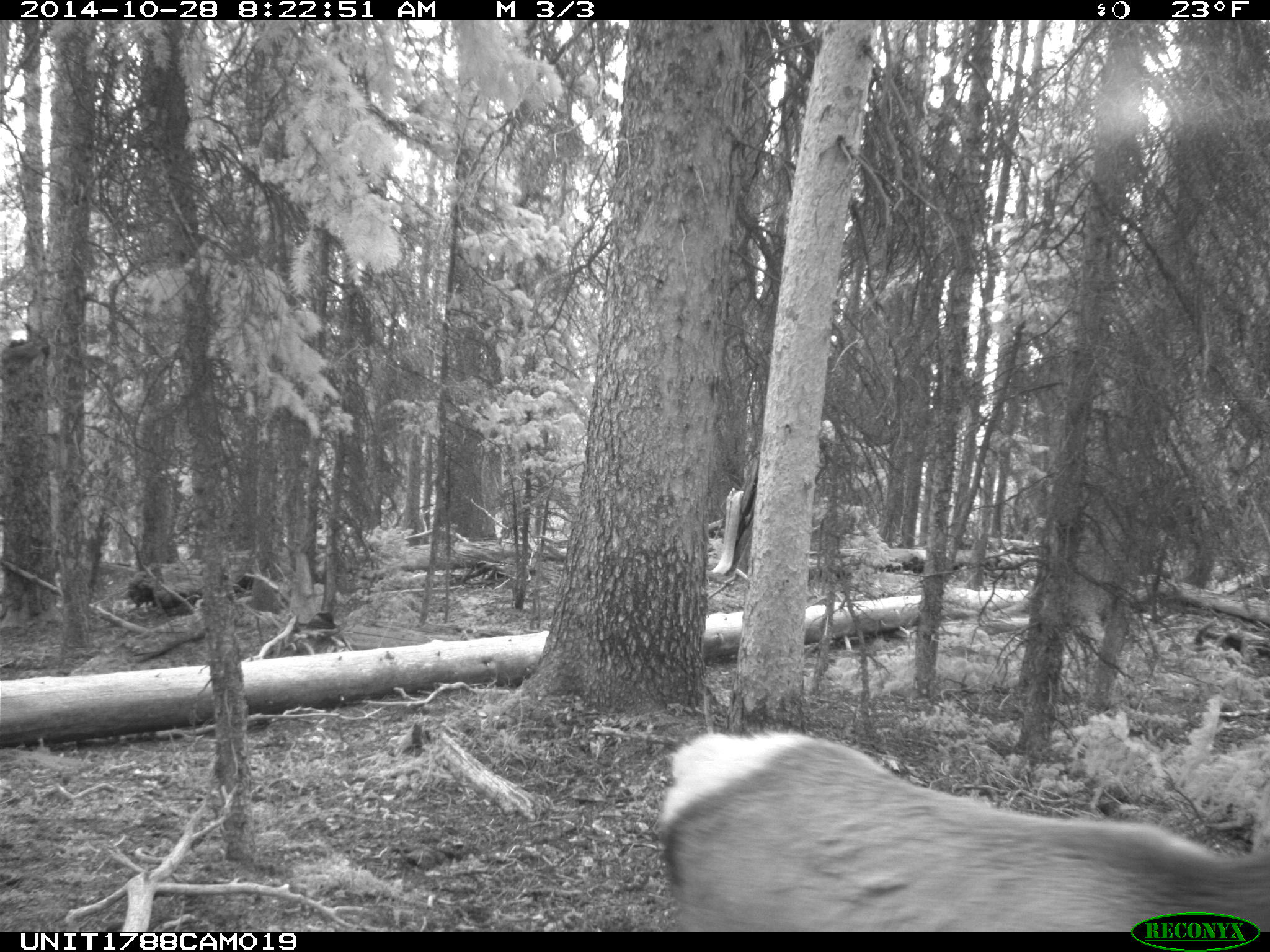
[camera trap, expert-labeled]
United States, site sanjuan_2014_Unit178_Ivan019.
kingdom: Animalia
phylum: Chordata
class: Mammalia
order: Artiodactyla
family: Cervidae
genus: Cervus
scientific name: Cervus elaphus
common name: red deer